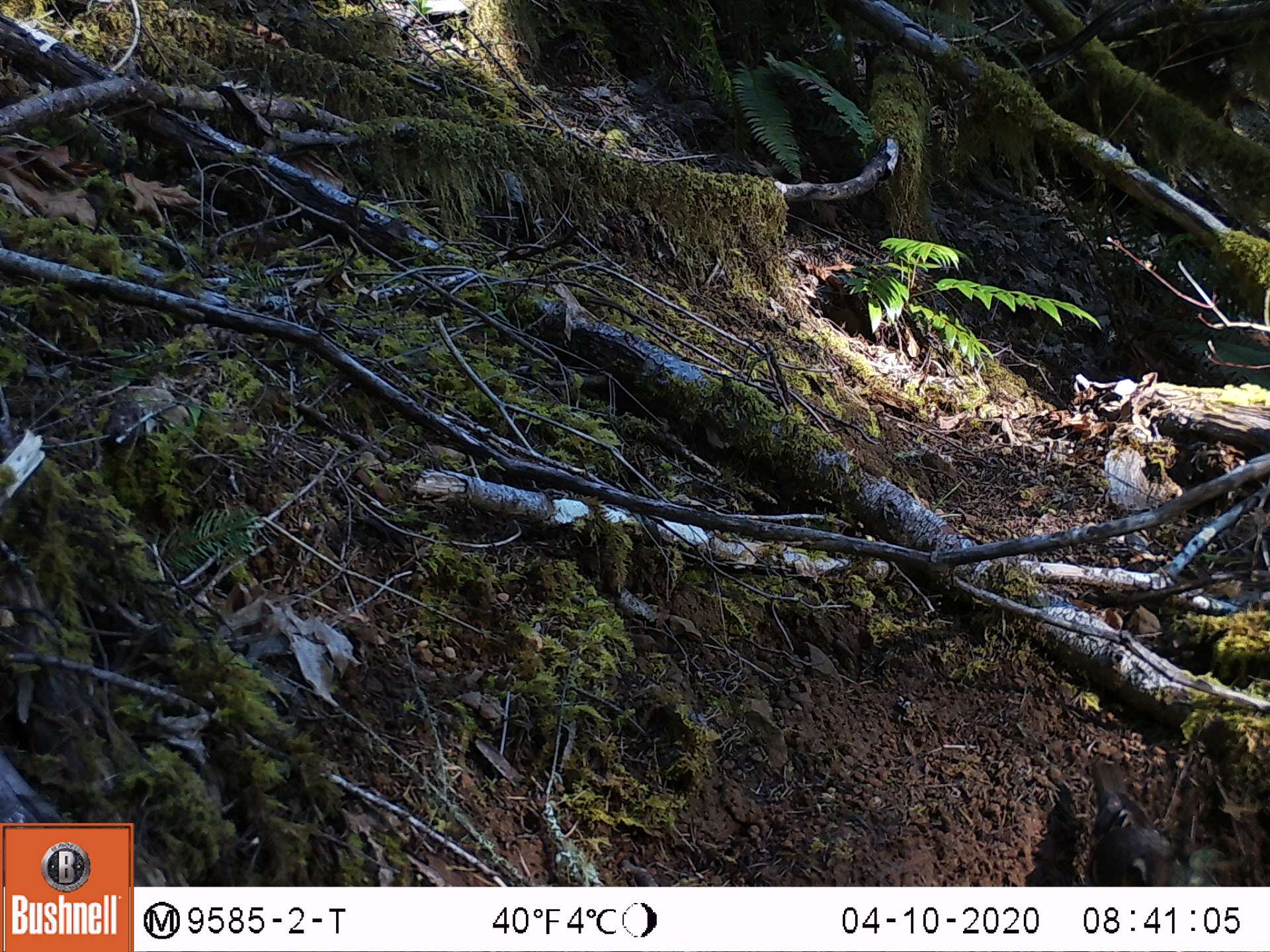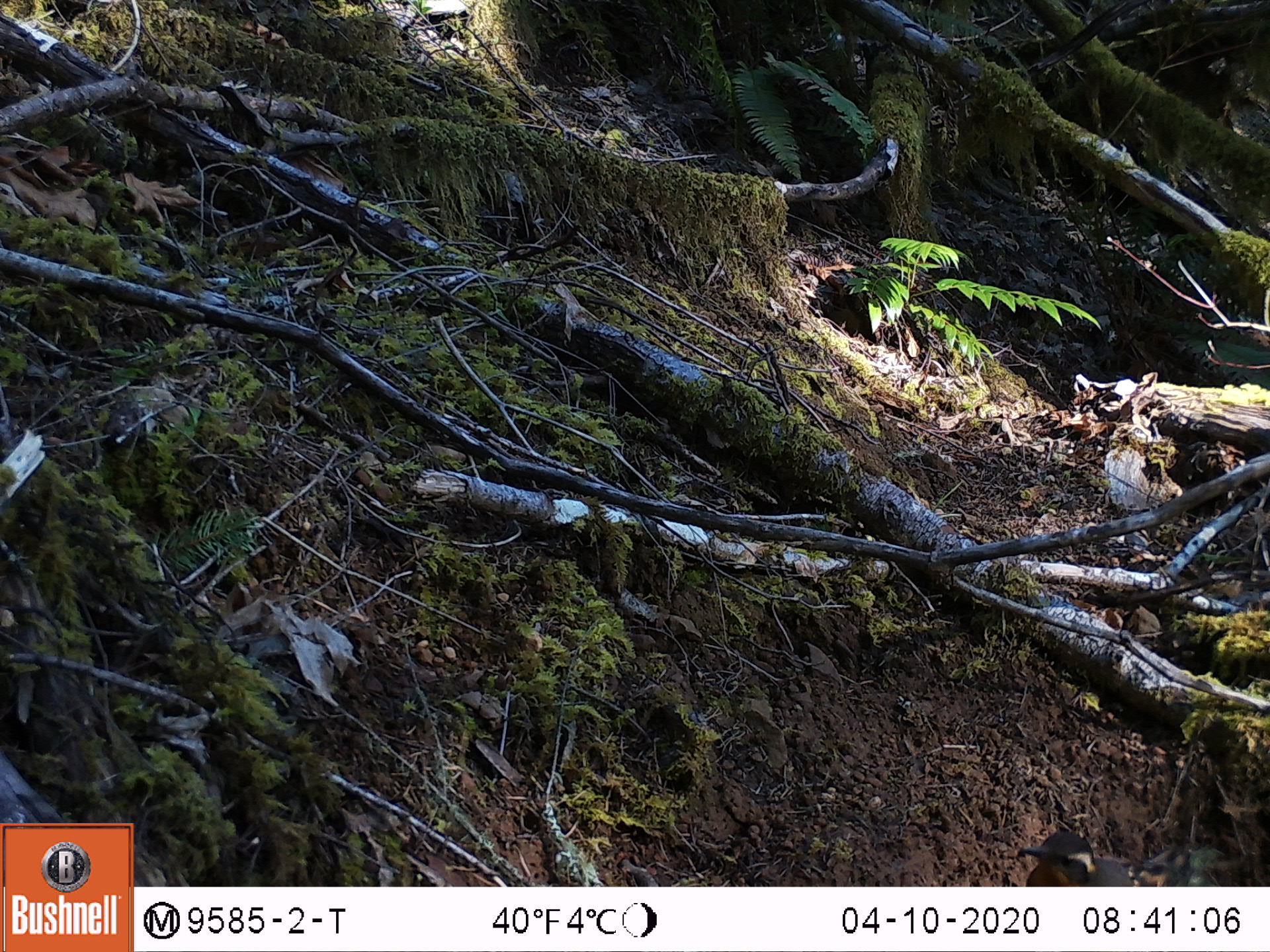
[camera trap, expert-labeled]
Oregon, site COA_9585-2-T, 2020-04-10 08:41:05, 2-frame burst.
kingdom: Animalia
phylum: Chordata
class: Aves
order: Passeriformes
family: Turdidae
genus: Ixoreus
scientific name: Ixoreus naevius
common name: varied thrush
Varied thrush (Ixoreus naevius).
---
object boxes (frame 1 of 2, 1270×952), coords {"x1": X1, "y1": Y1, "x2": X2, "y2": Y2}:
varied thrush: {"x1": 1085, "y1": 752, "x2": 1178, "y2": 882}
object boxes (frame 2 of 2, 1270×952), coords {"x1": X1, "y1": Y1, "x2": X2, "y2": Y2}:
varied thrush: {"x1": 1016, "y1": 832, "x2": 1136, "y2": 884}